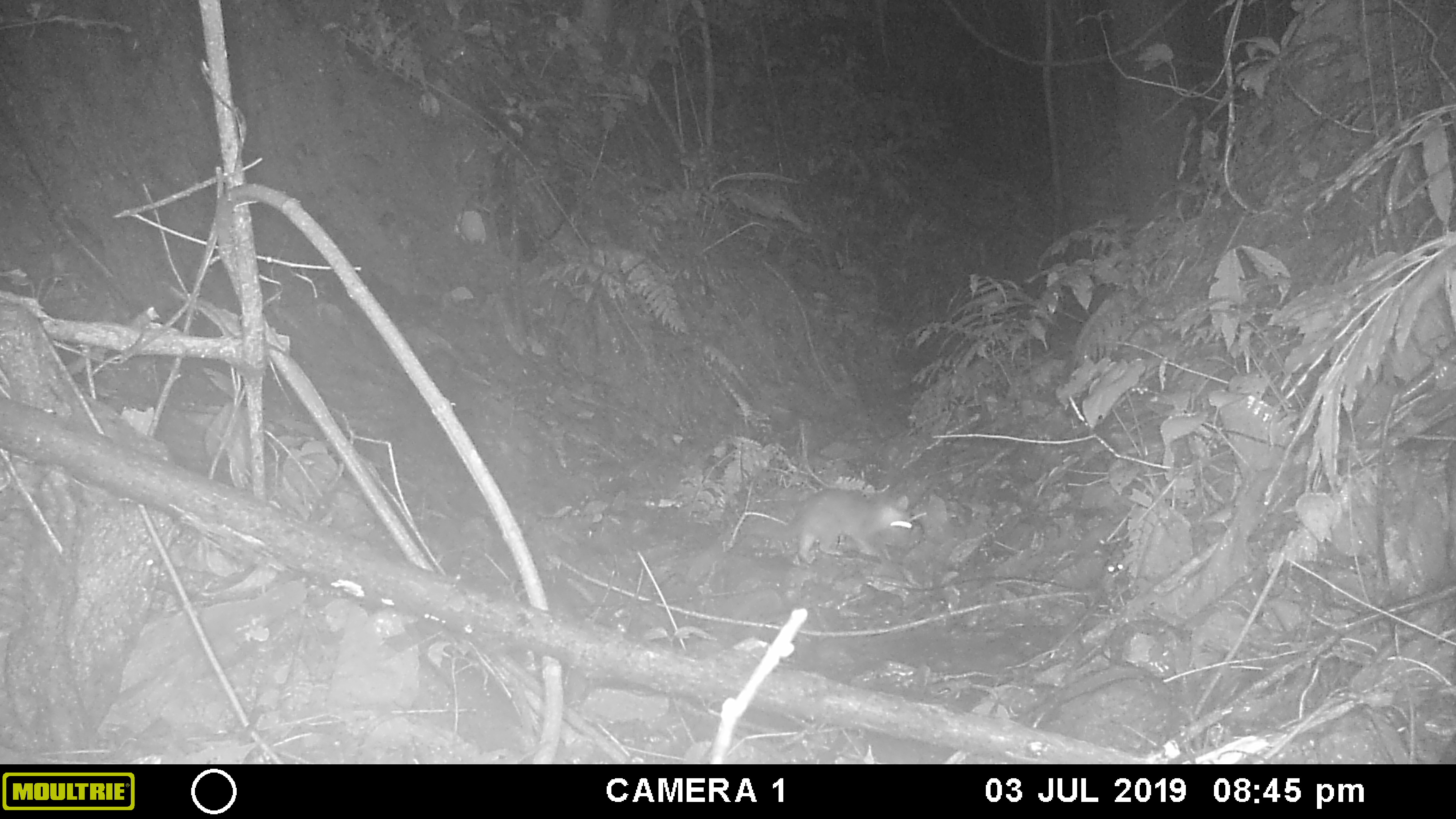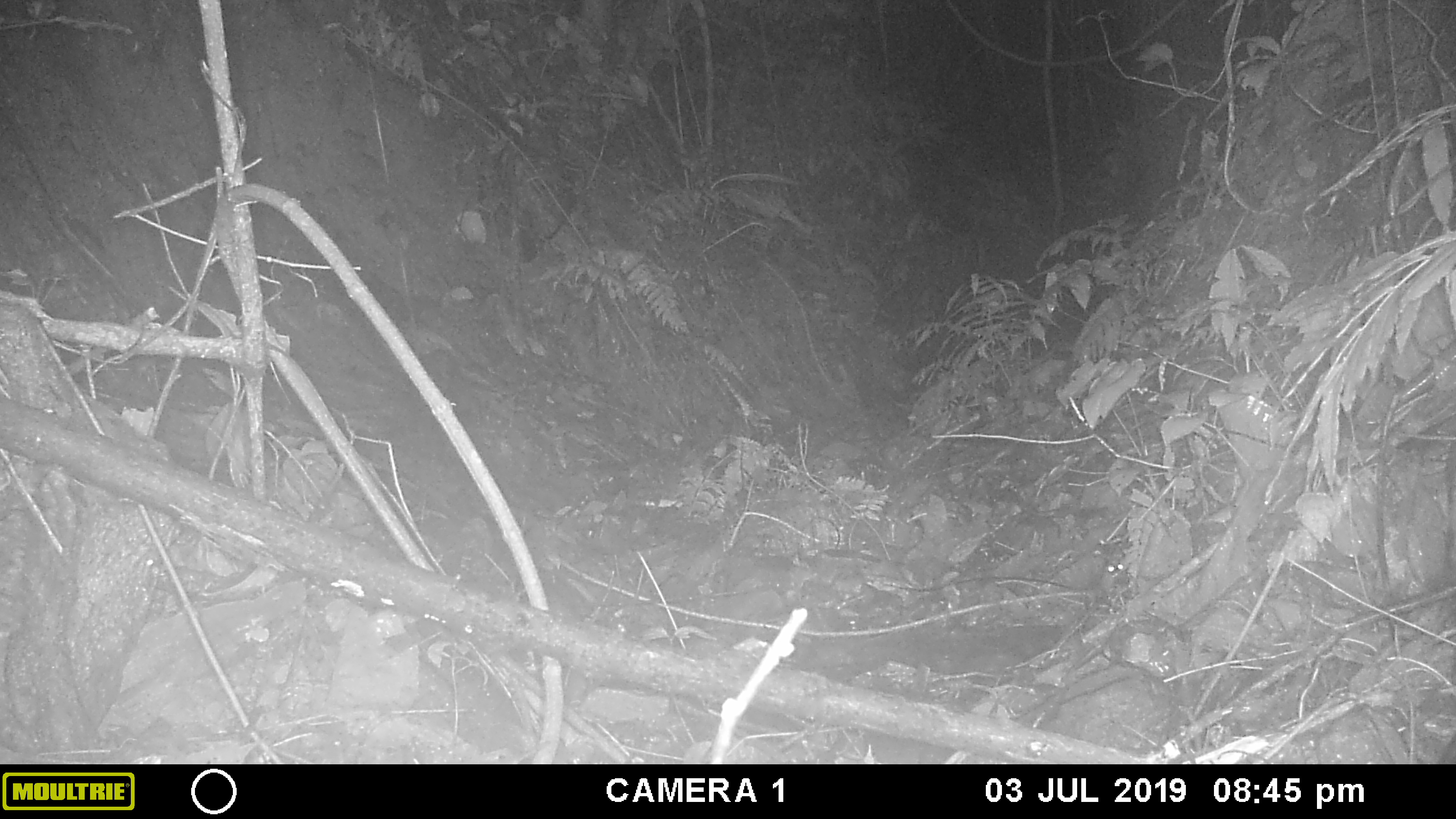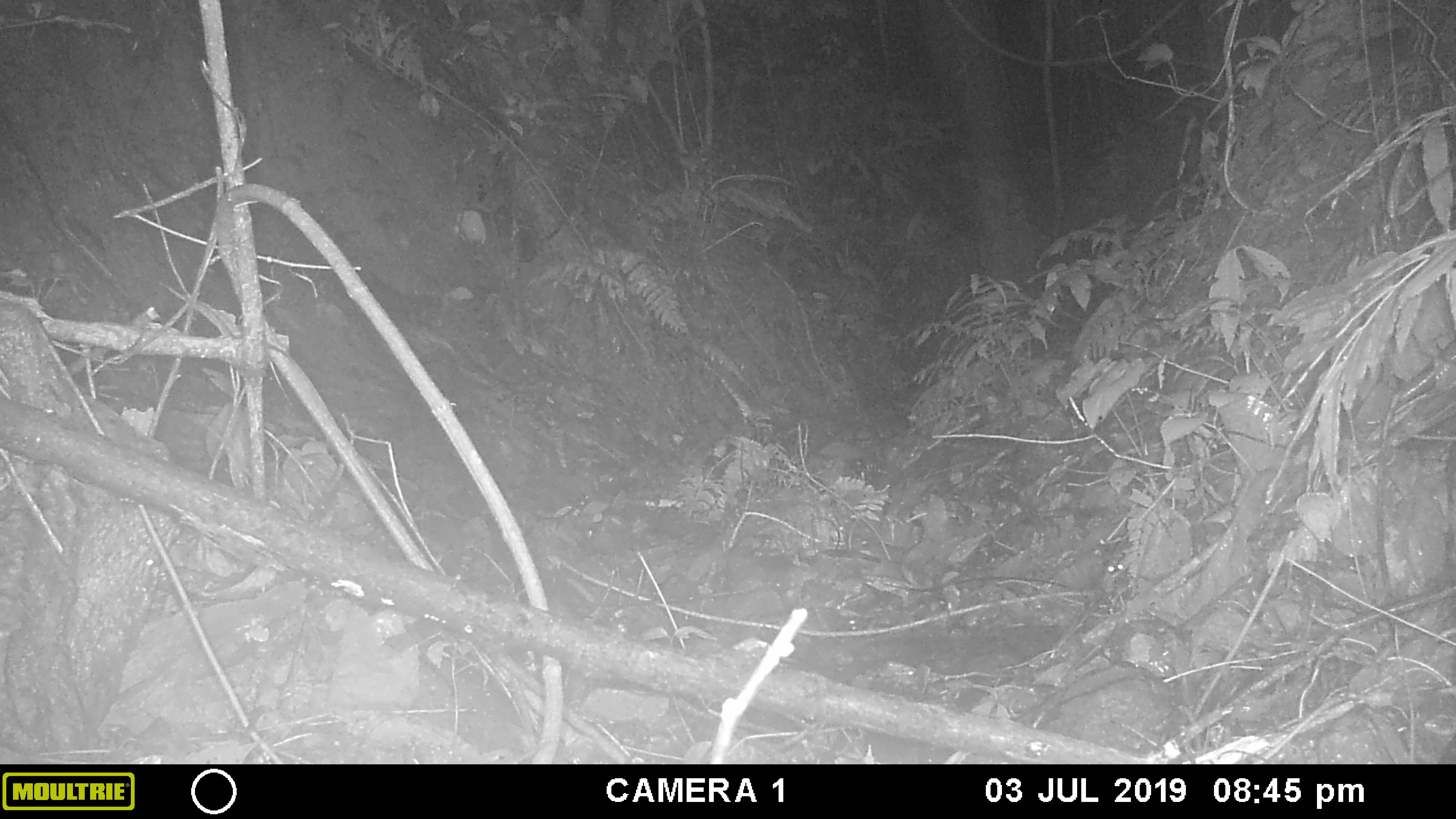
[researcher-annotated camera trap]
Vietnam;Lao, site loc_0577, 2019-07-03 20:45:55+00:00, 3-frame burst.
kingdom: Animalia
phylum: Chordata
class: Mammalia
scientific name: Mammalia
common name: mammal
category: unidentified small mammal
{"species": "unidentified small mammal (mammal) (Mammalia)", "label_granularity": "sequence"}